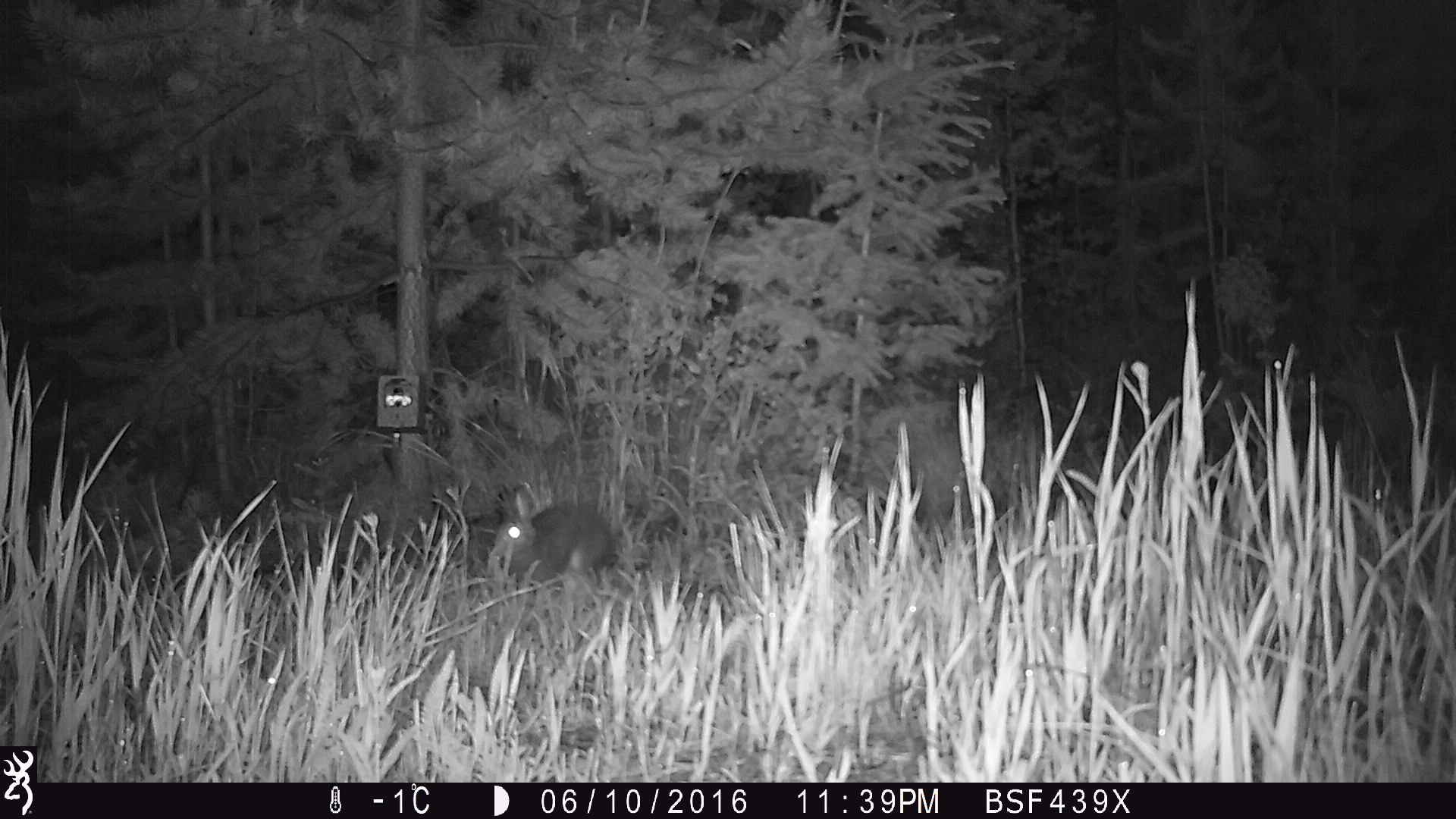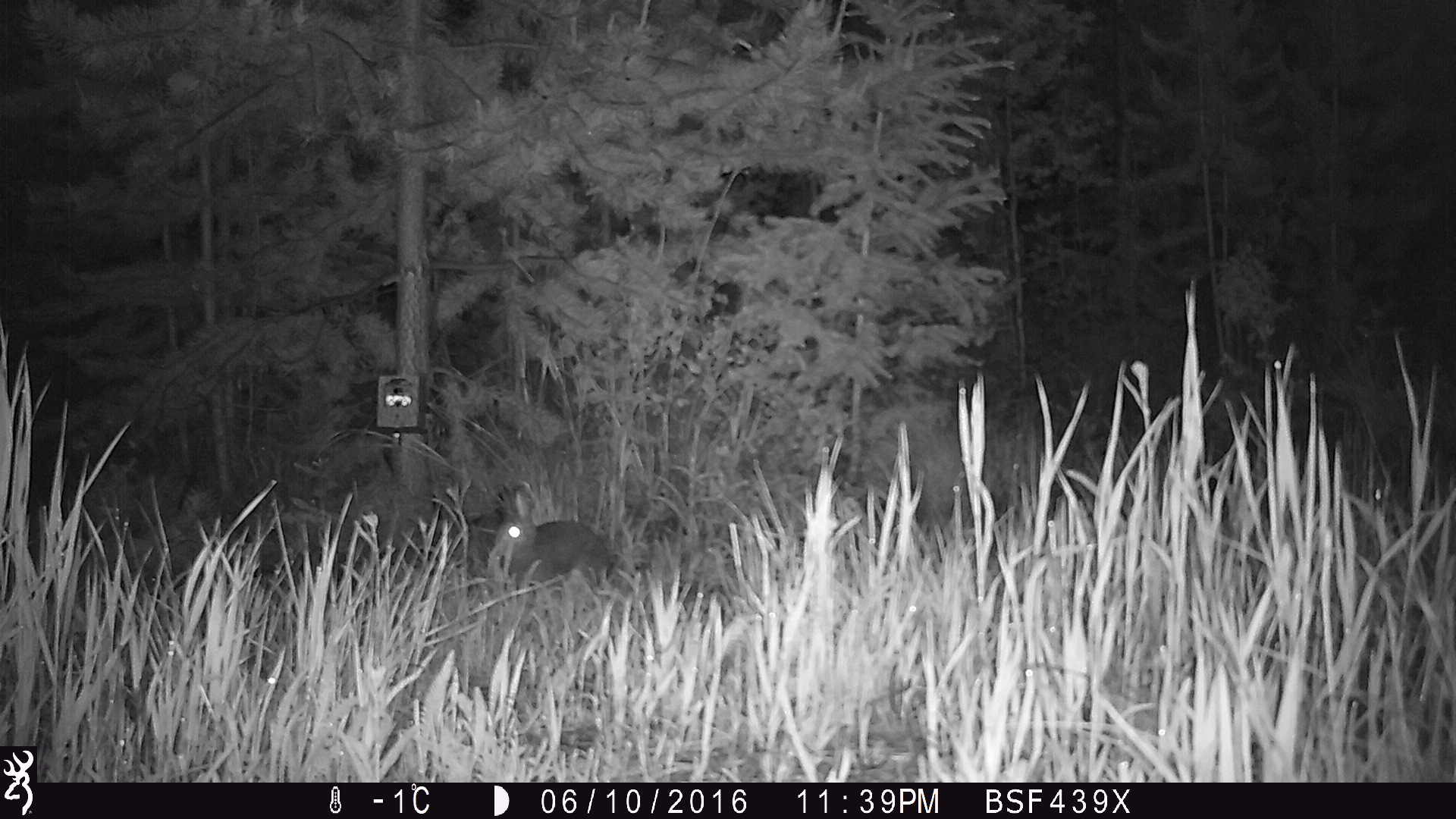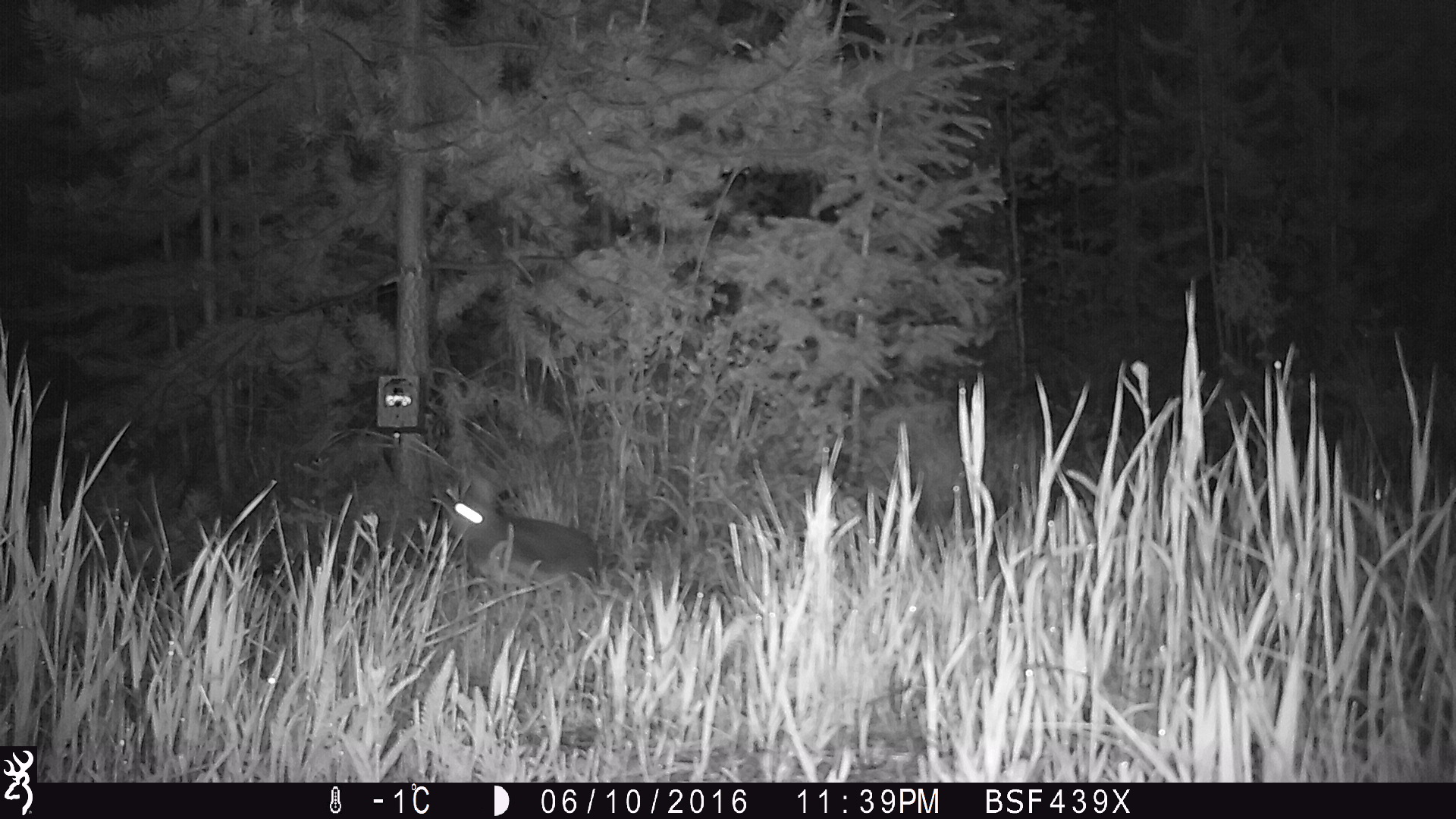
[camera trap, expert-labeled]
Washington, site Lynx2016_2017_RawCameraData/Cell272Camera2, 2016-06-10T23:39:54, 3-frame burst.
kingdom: Animalia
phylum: Chordata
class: Mammalia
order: Lagomorpha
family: Leporidae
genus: Lepus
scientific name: Lepus americanus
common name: snowshoe hare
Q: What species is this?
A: Lepus americanus (snowshoe hare).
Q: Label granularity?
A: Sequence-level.